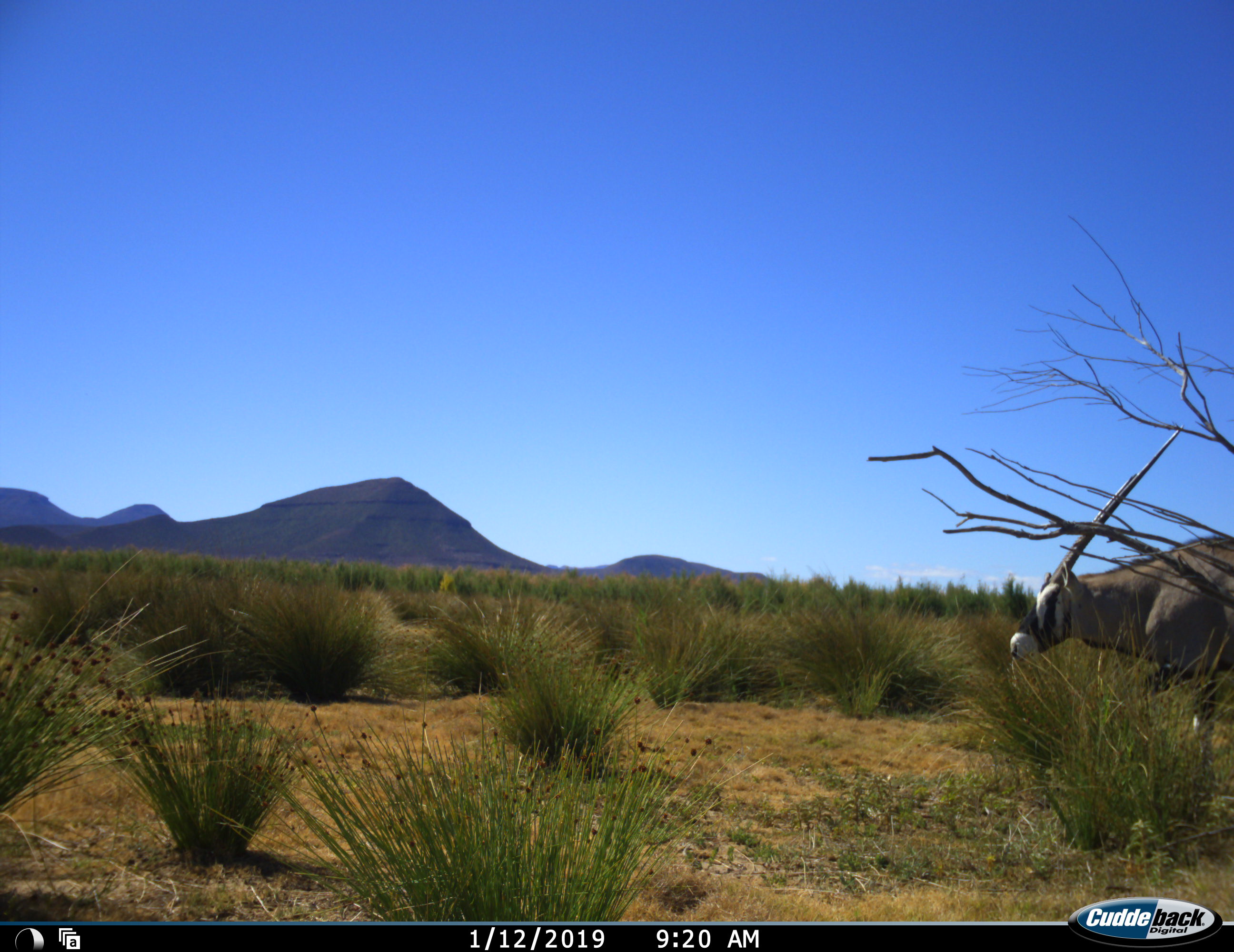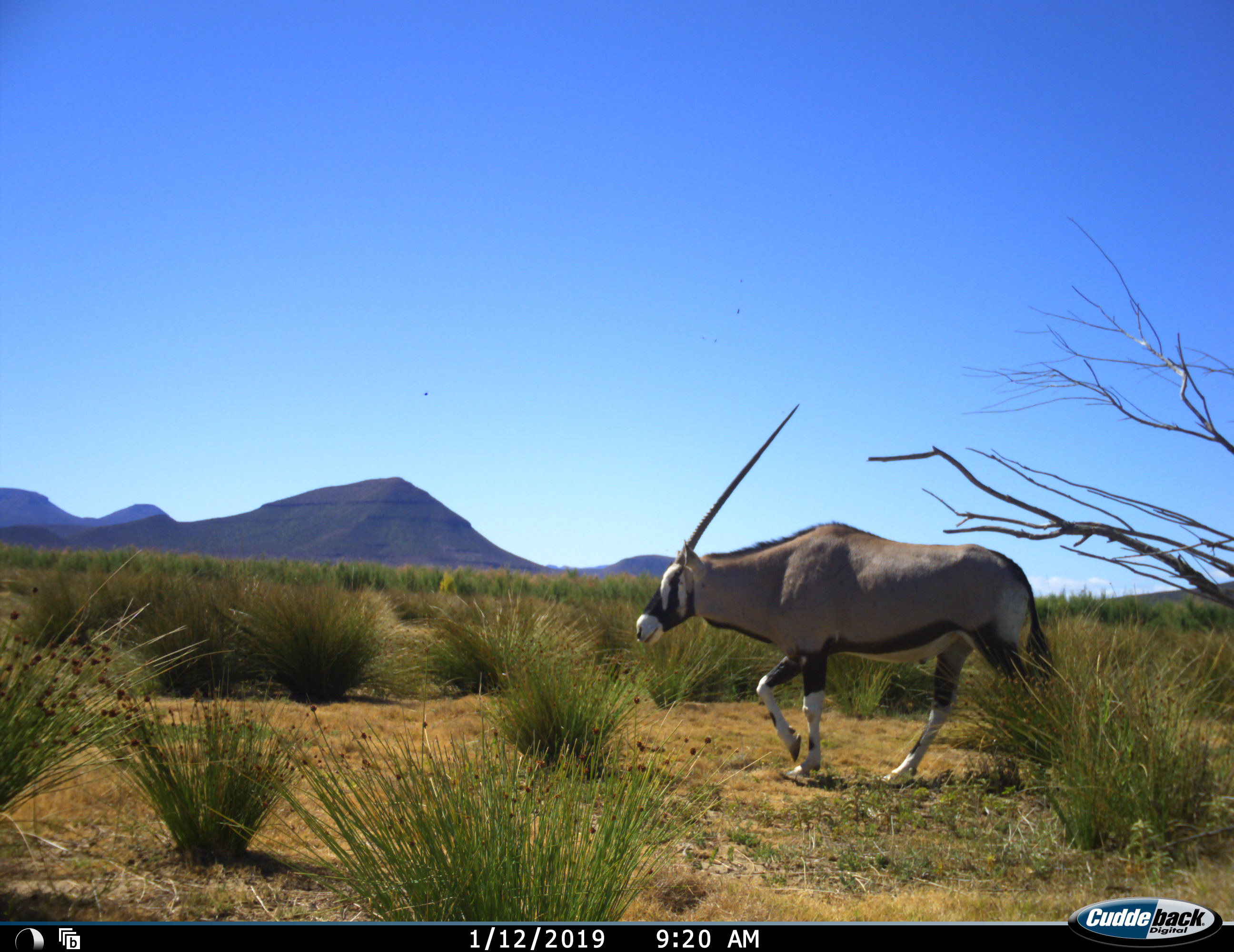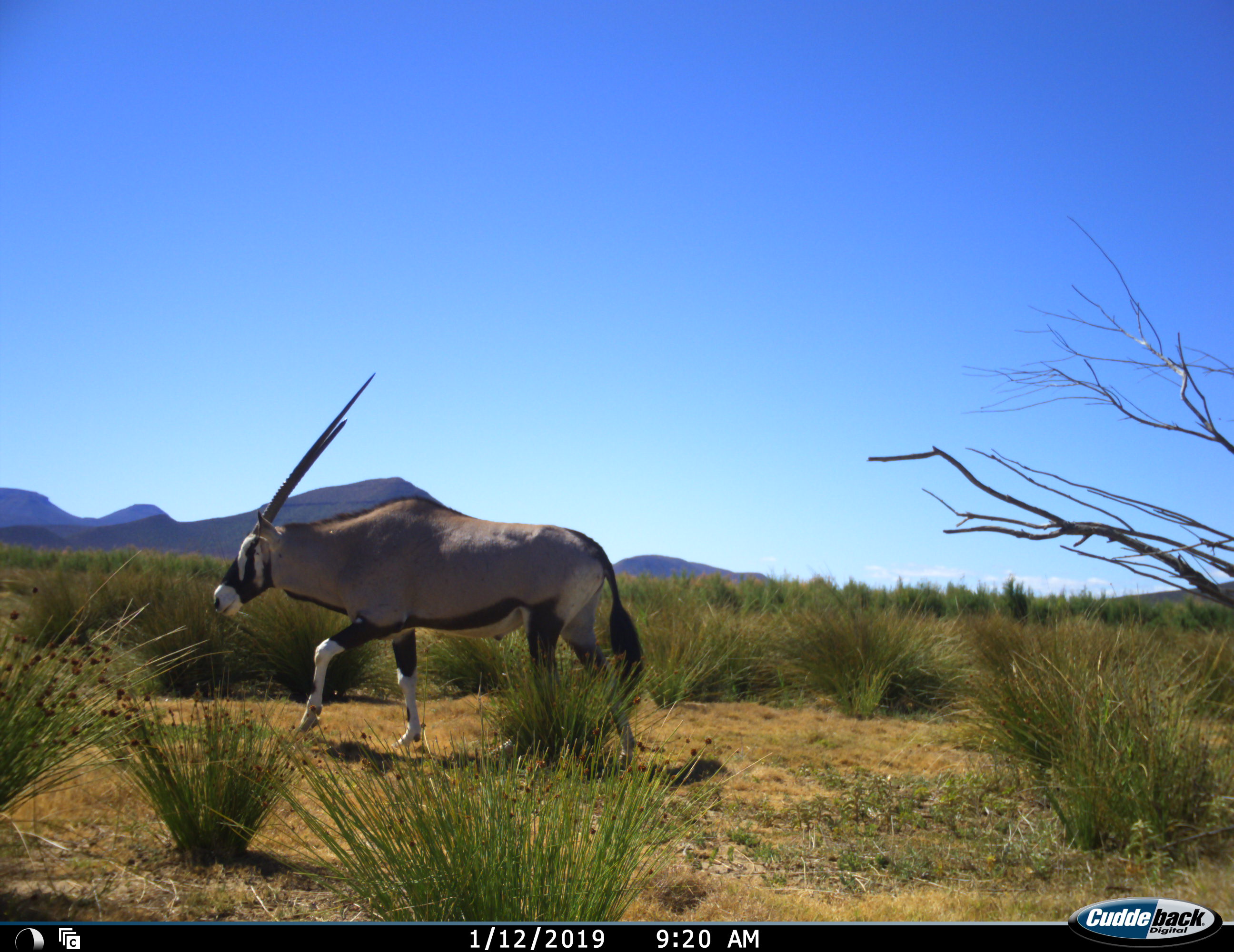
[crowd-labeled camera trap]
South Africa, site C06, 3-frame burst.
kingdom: Animalia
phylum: Chordata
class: Mammalia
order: Artiodactyla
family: Bovidae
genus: Oryx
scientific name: Oryx gazella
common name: gemsbok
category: gemsbokoryx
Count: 1.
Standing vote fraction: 0%.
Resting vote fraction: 0%.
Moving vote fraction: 100%.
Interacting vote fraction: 0%.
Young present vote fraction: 0%.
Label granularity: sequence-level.